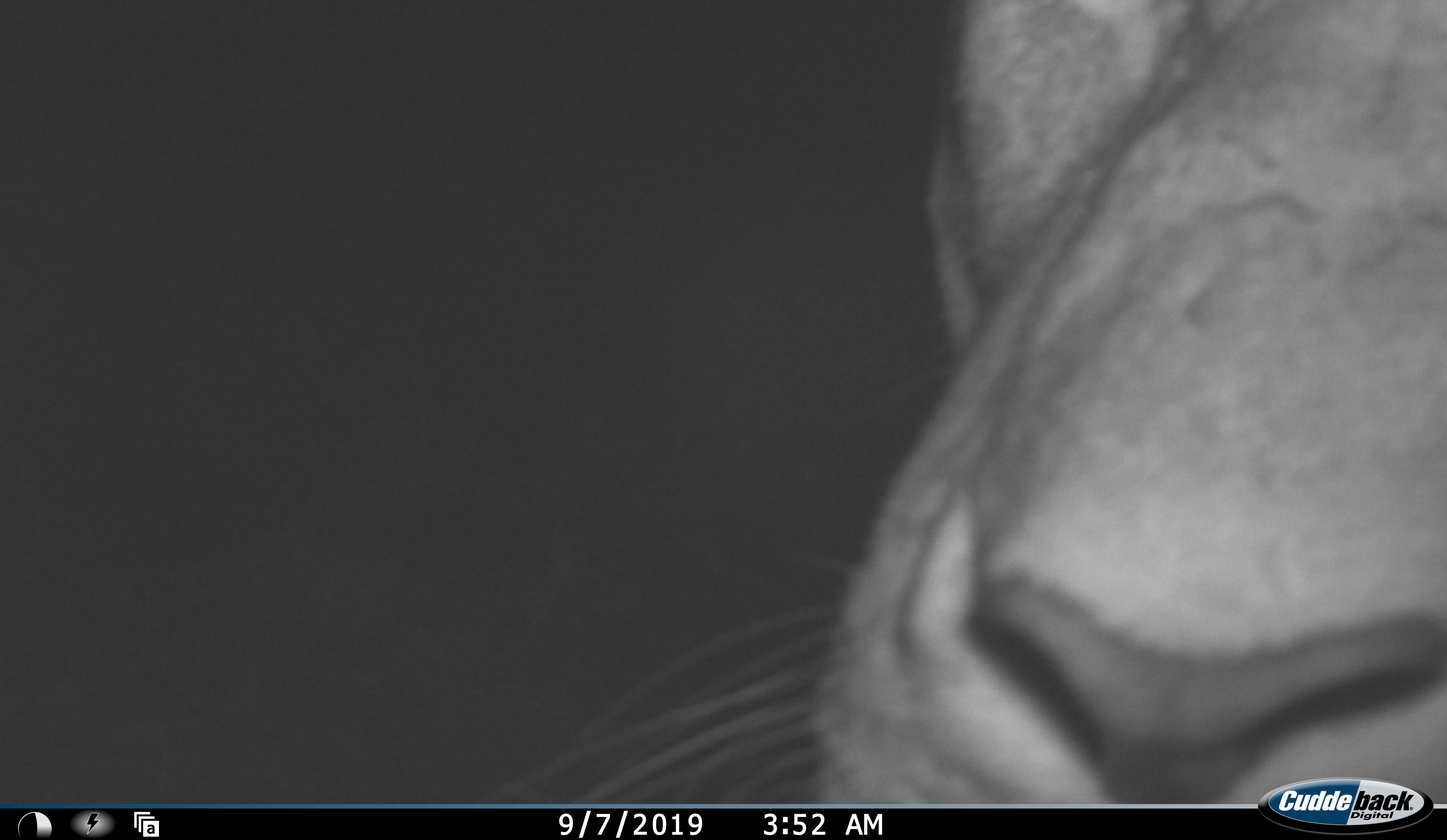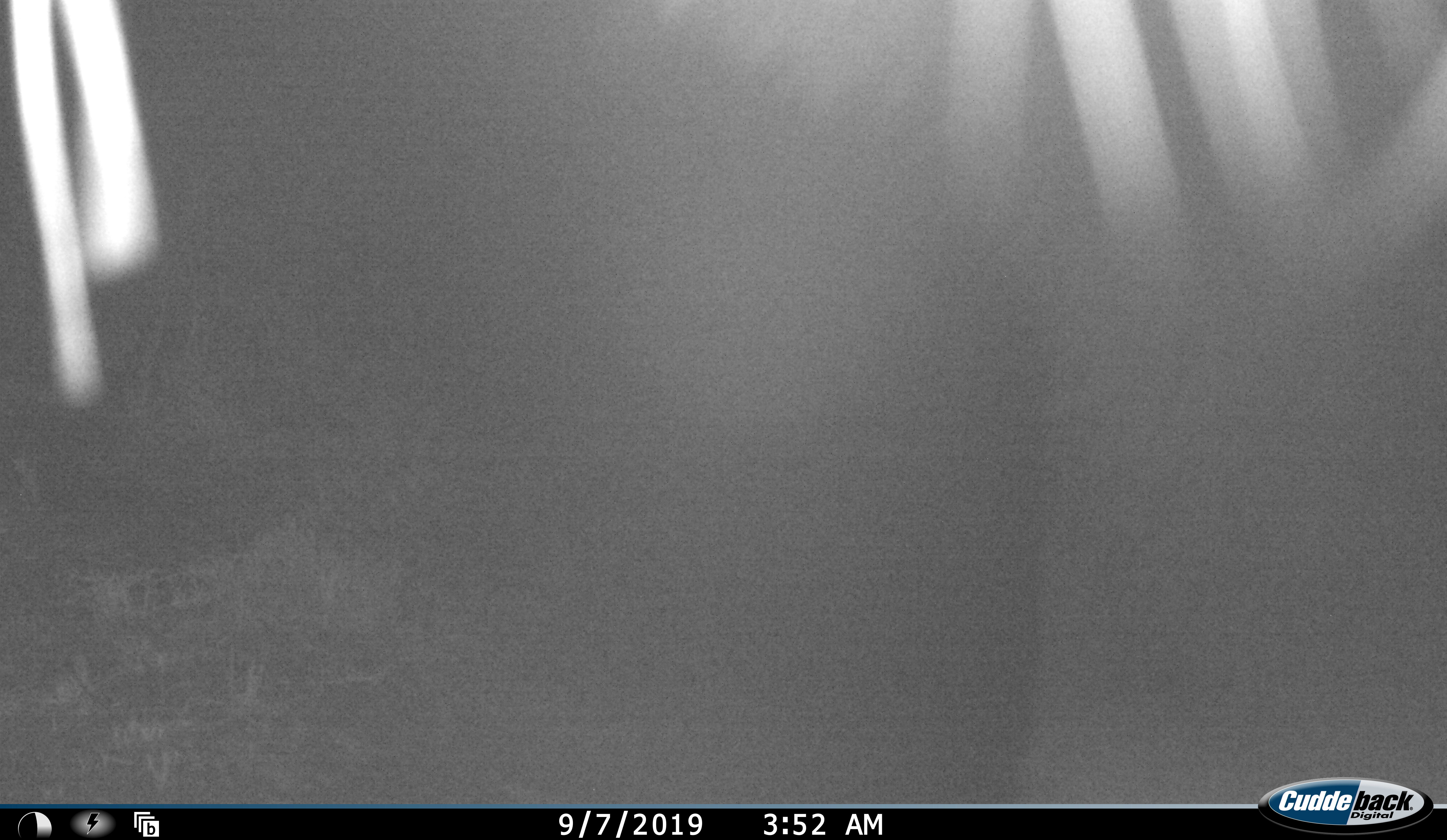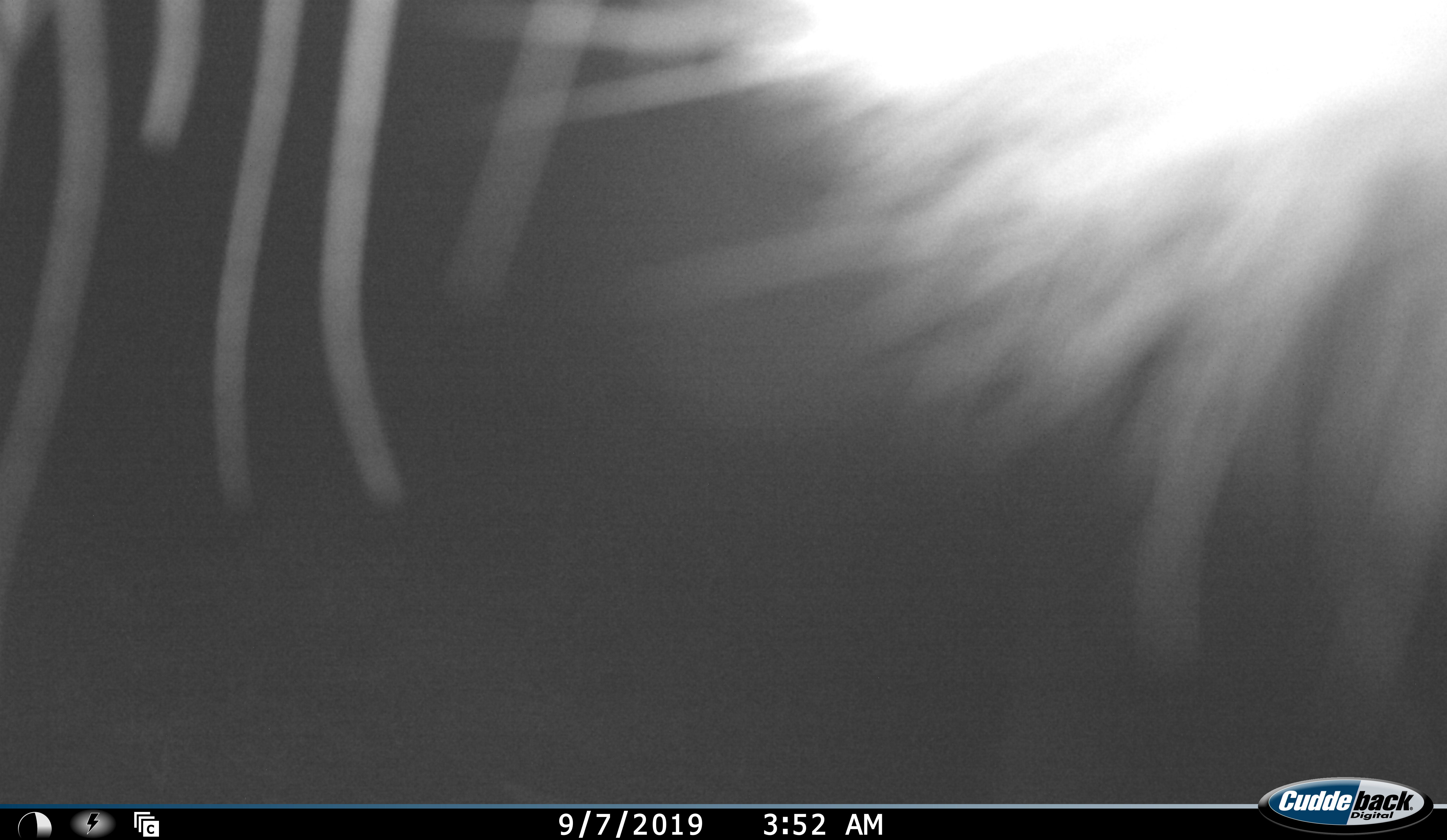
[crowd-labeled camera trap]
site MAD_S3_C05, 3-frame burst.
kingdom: Animalia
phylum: Chordata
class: Mammalia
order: Carnivora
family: Felidae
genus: Panthera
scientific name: Panthera leo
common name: lion female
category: lionfemale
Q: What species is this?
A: Lionfemale (lion female) (Panthera leo).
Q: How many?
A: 1.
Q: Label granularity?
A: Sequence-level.